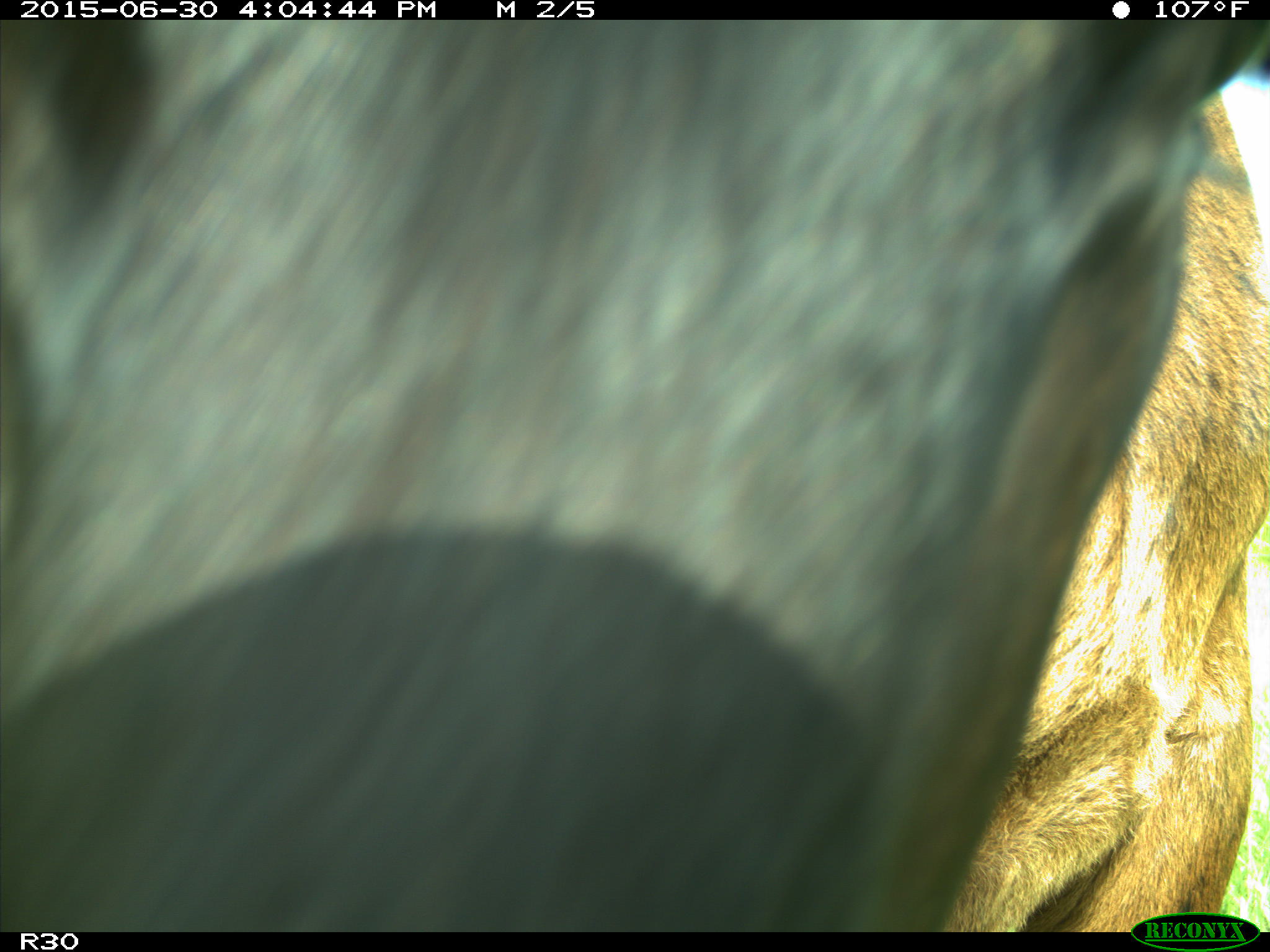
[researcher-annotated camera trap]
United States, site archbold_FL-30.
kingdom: Animalia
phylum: Chordata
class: Mammalia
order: Artiodactyla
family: Bovidae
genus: Bos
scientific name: Bos taurus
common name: domestic cow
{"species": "Bos taurus (domestic cow)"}